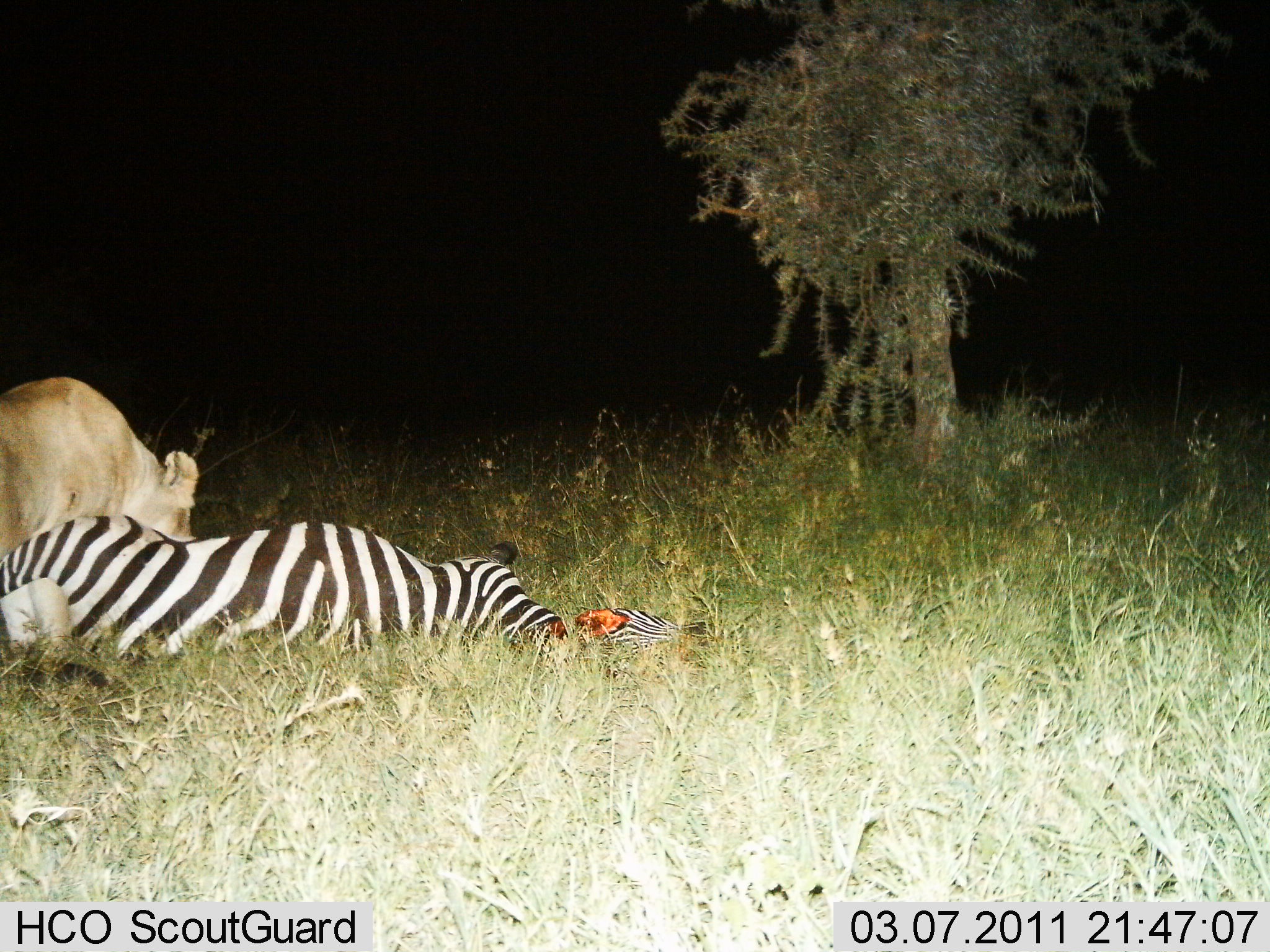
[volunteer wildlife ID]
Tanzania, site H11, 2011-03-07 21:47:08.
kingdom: Animalia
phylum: Chordata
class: Mammalia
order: Carnivora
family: Felidae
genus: Panthera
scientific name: Panthera leo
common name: lion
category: lionfemale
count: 1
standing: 6%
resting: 0%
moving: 0%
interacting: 6%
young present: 0%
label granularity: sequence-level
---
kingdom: Animalia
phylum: Chordata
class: Mammalia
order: Perissodactyla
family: Equidae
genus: Equus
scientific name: Equus quagga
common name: plains zebra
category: zebra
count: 1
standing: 0%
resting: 55%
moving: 0%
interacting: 45%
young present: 0%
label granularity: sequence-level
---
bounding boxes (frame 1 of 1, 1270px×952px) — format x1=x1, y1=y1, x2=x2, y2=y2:
animal: x1=0, y1=514, x2=707, y2=668; x1=2, y1=375, x2=197, y2=571